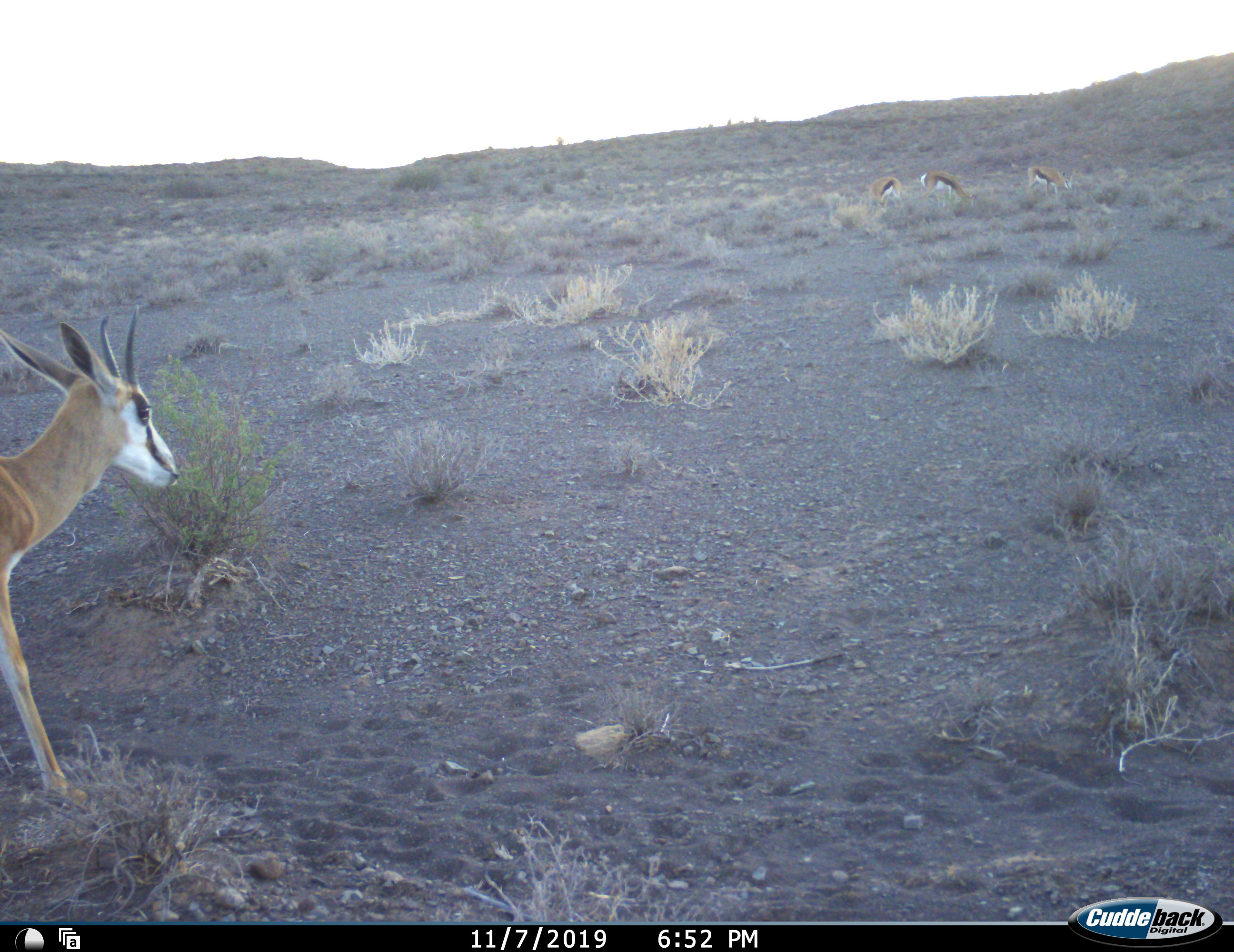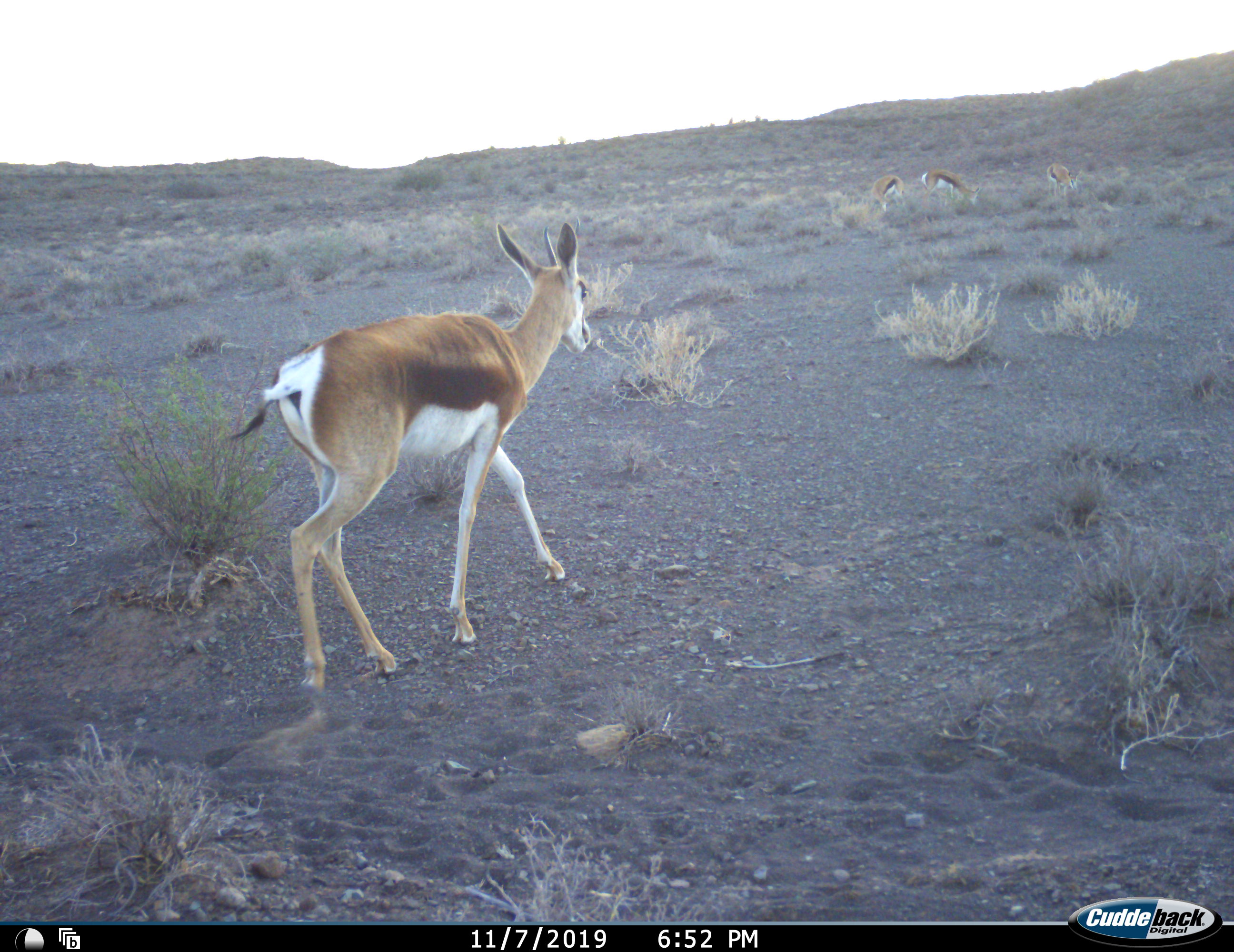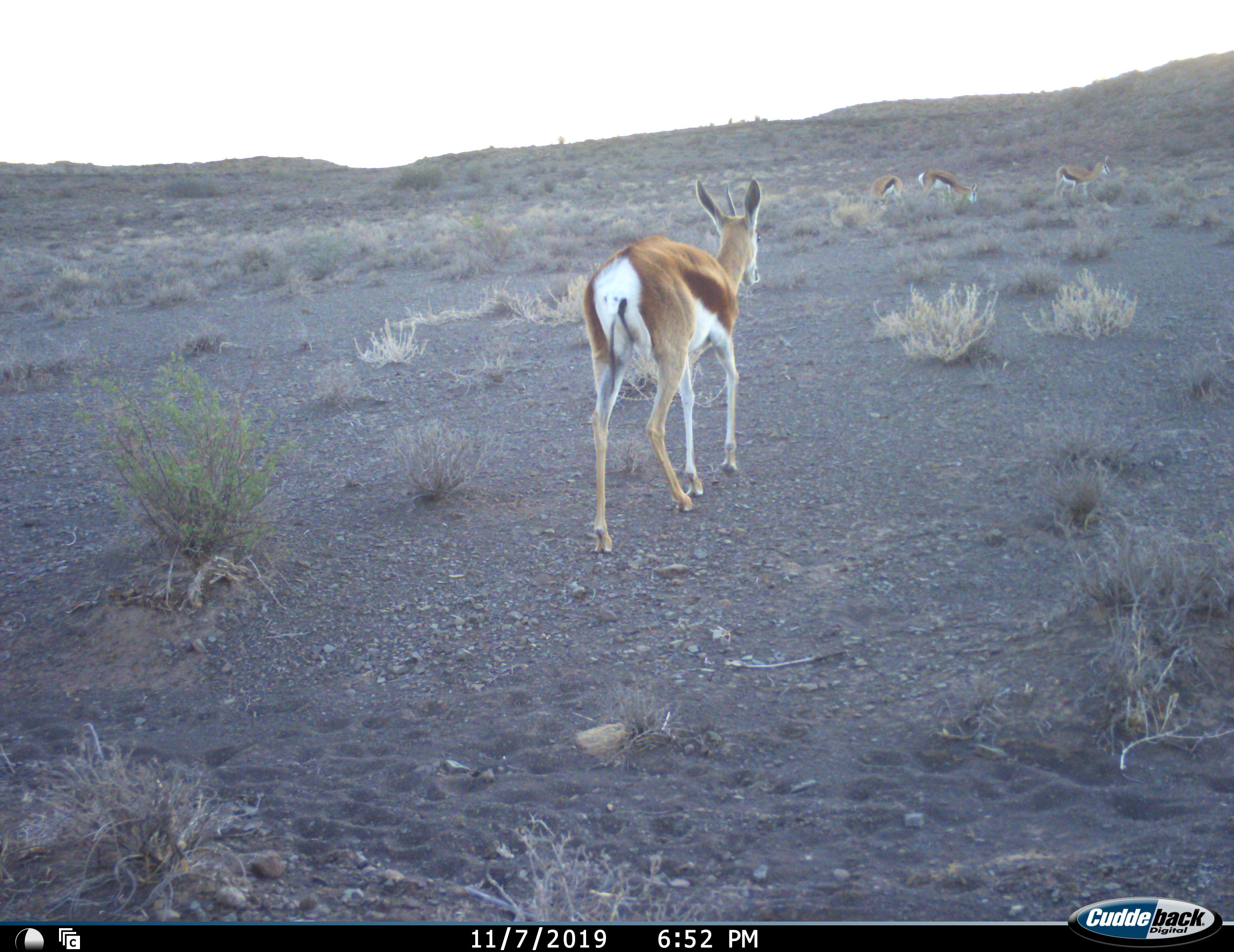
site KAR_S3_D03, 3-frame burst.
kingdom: Animalia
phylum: Chordata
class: Mammalia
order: Artiodactyla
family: Bovidae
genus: Antidorcas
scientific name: Antidorcas marsupialis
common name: springbok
Springbok (Antidorcas marsupialis), count 4. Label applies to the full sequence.